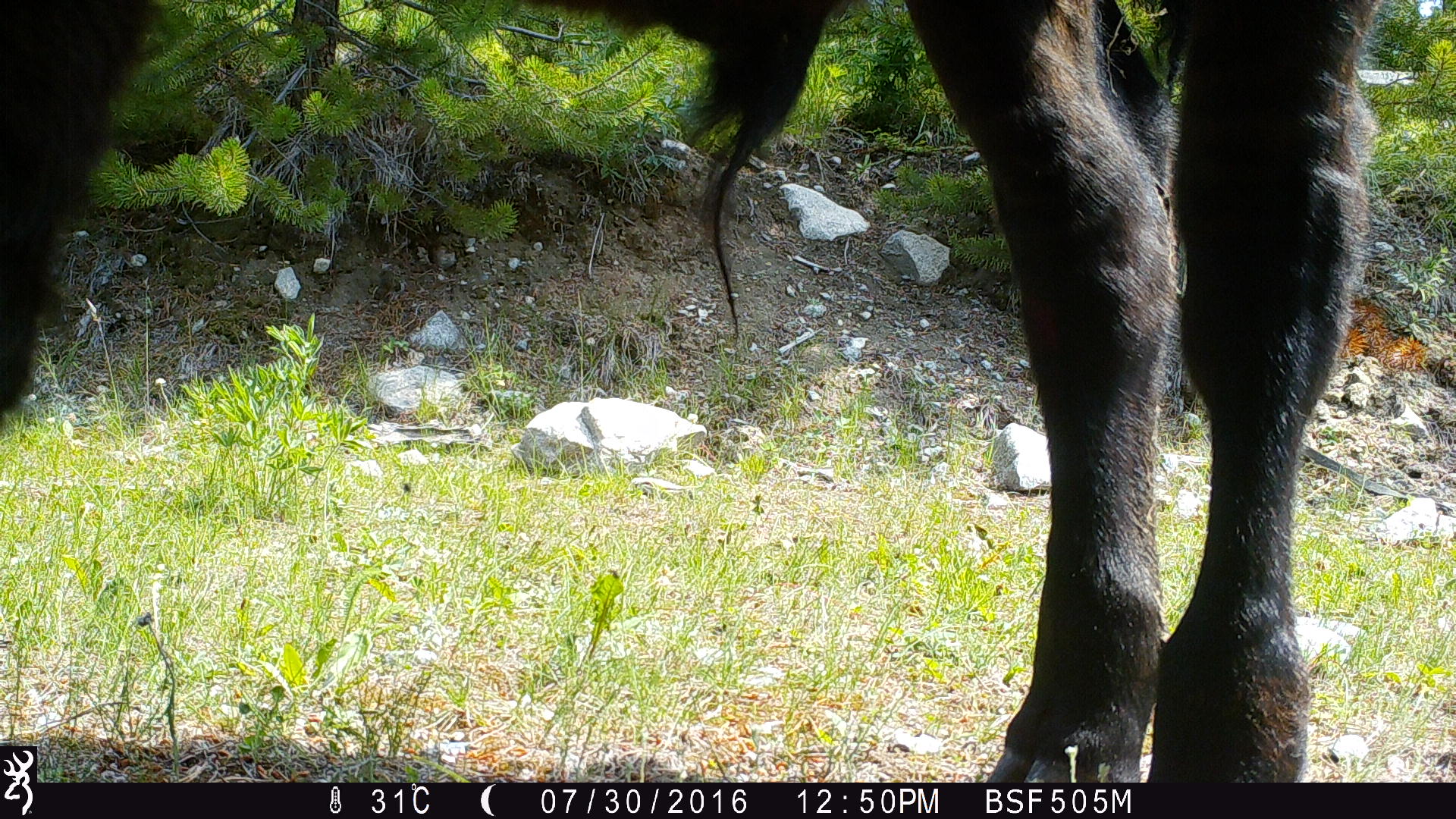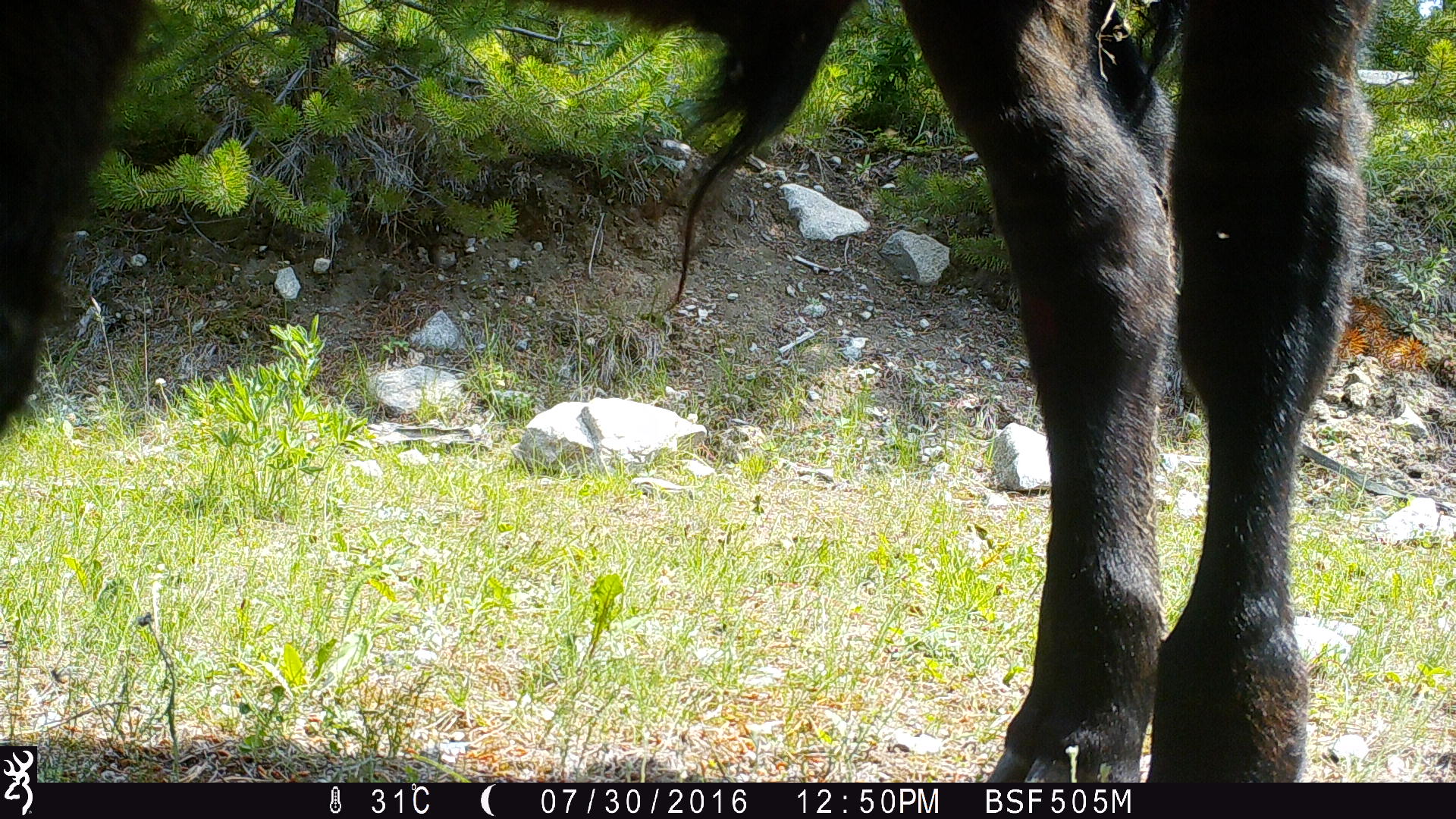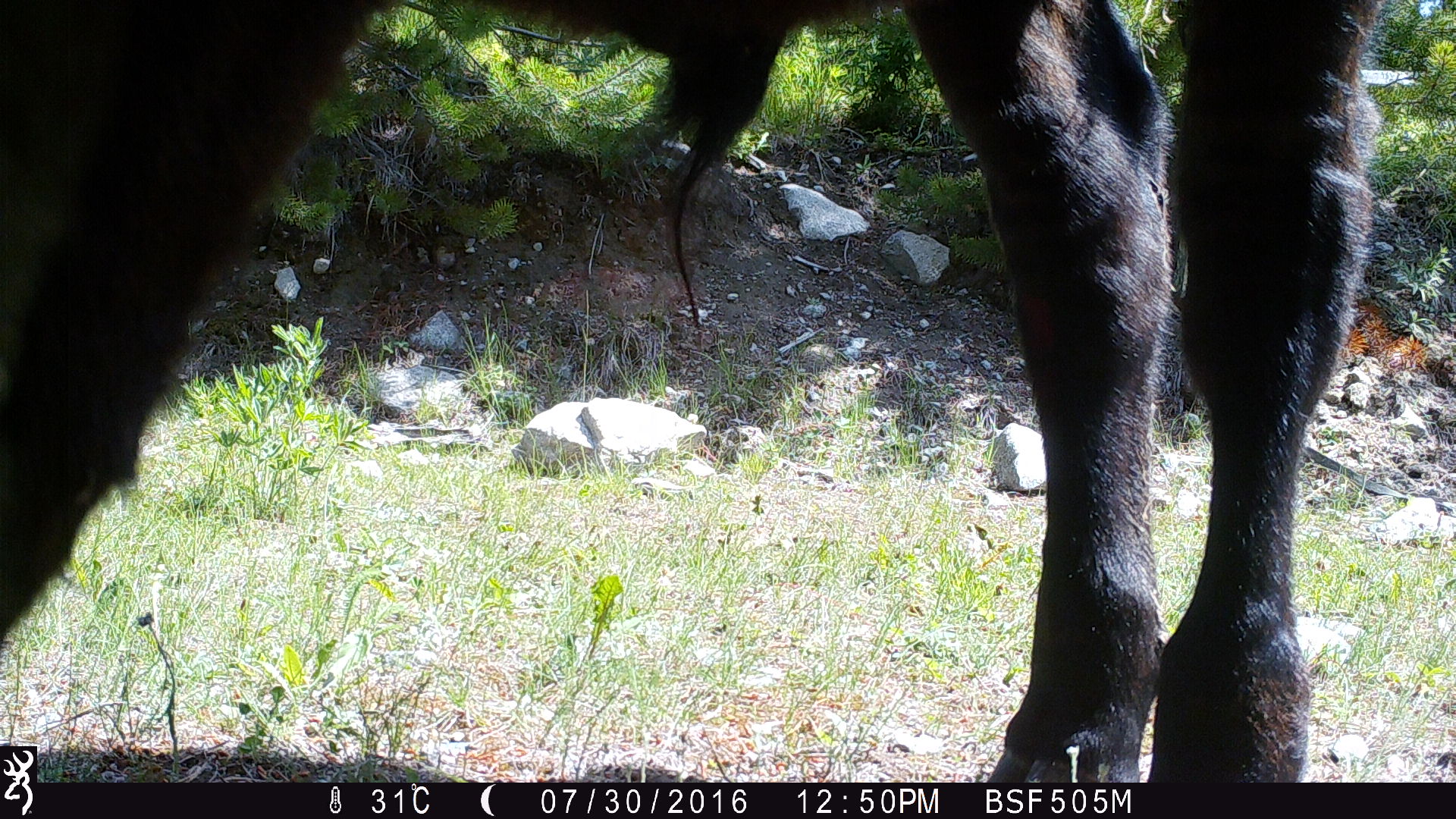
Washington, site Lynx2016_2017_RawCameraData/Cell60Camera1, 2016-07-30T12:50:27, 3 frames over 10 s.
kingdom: Animalia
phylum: Chordata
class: Mammalia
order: Artiodactyla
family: Bovidae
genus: Bos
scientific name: Bos taurus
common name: domestic cattle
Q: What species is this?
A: Domestic cattle (Bos taurus).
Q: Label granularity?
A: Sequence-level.